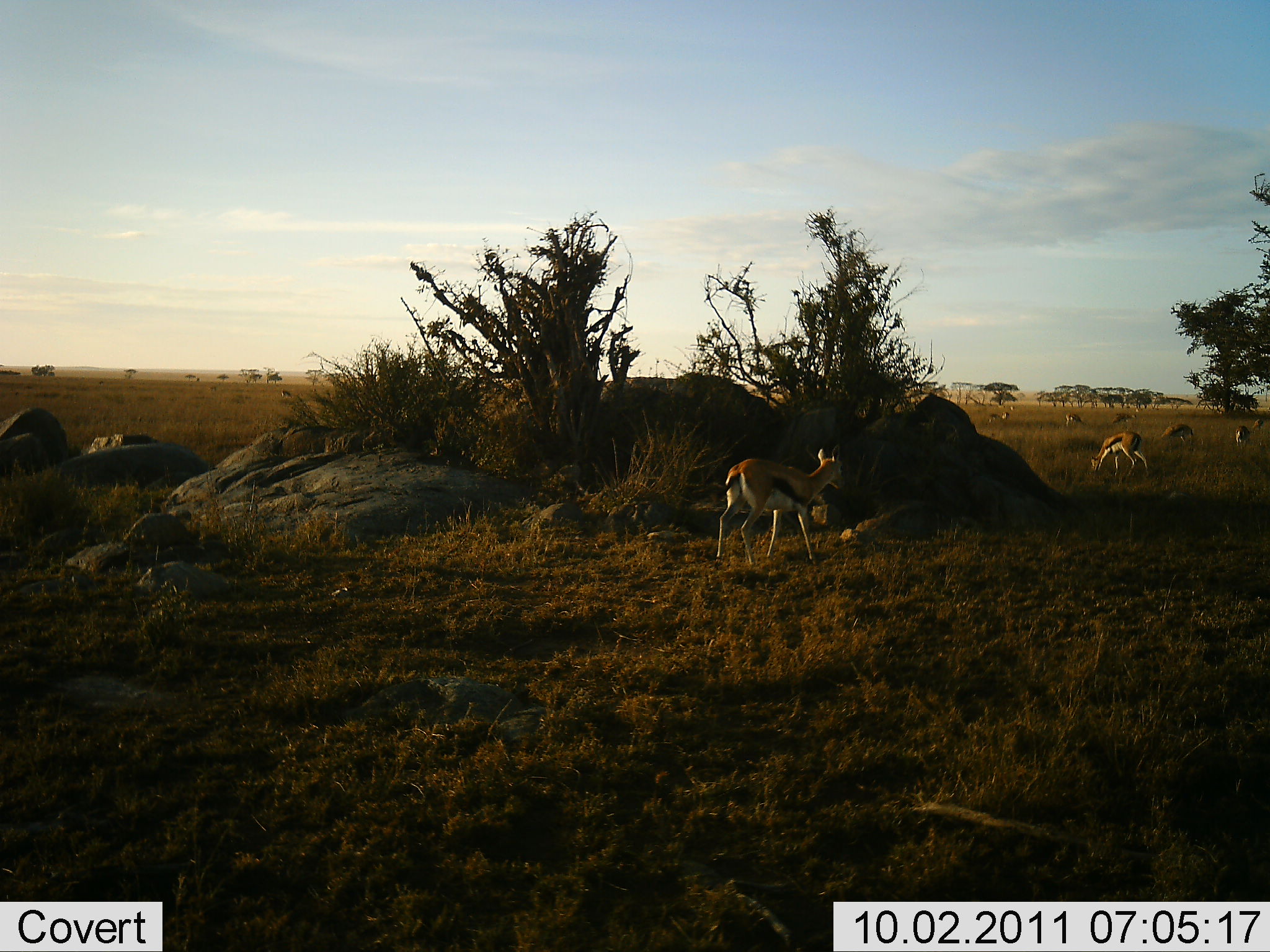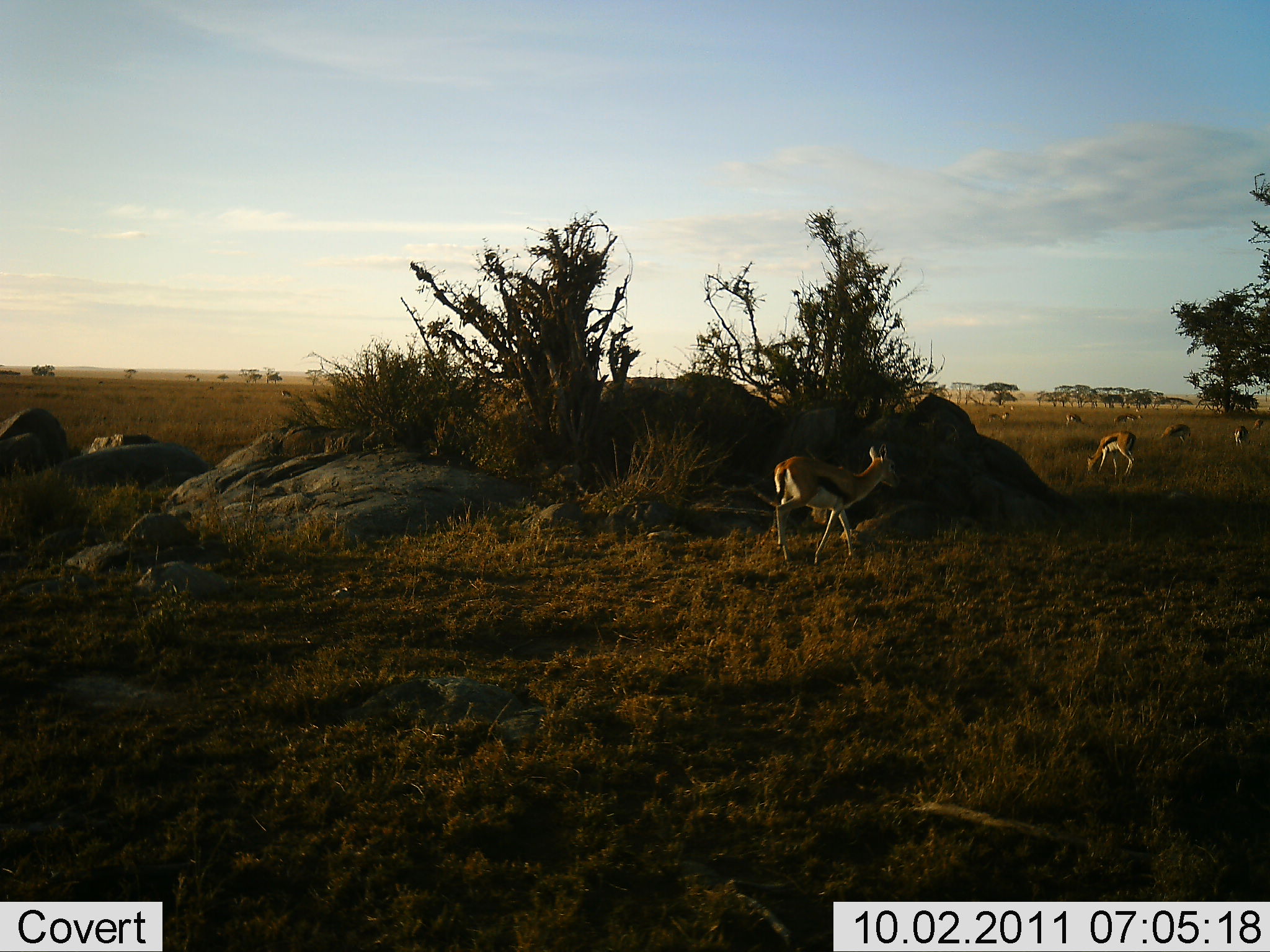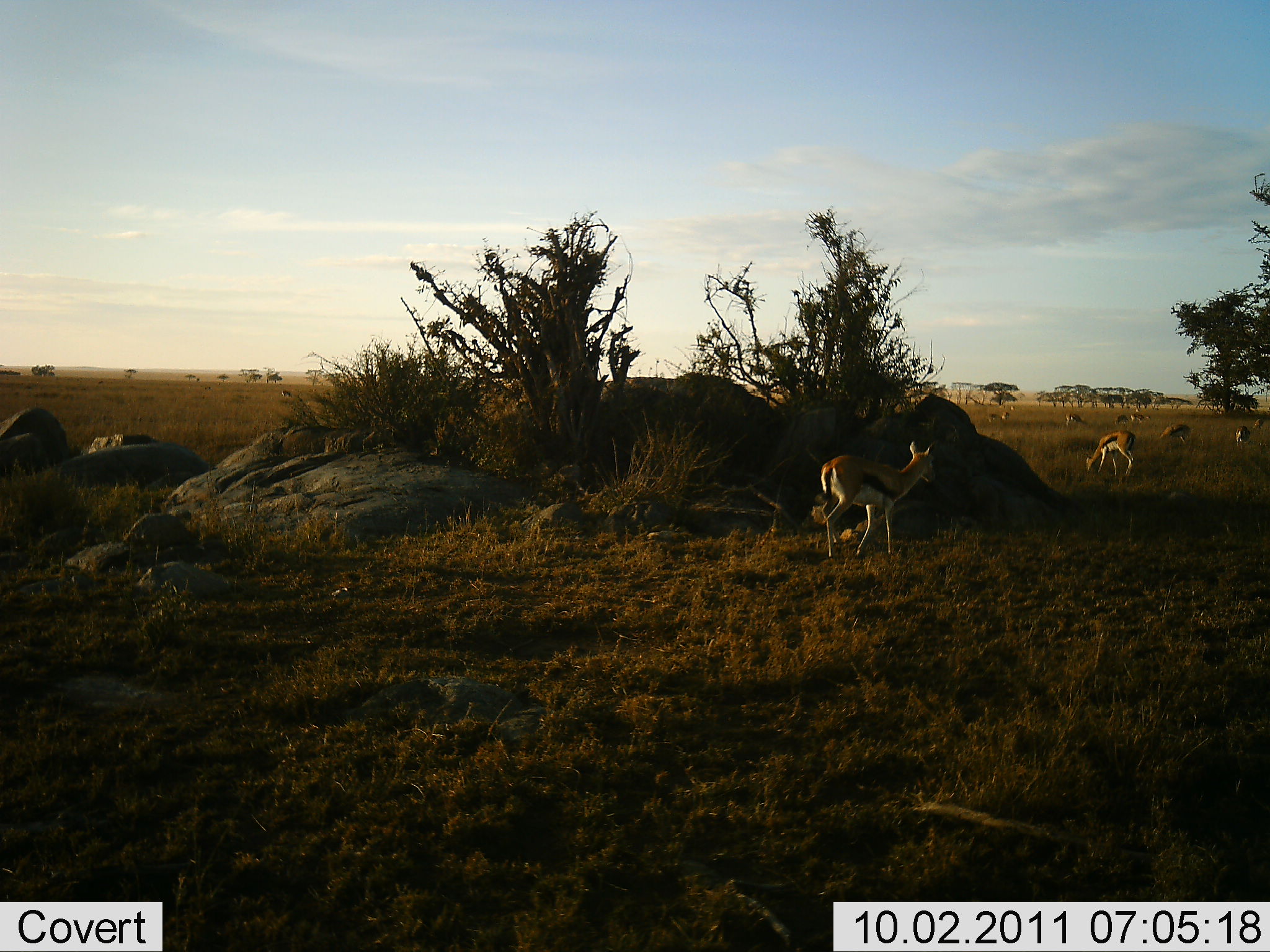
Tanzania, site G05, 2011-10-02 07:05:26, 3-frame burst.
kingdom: Animalia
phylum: Chordata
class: Mammalia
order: Artiodactyla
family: Bovidae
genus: Eudorcas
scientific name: Eudorcas thomsonii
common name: thomson's gazelle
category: gazellethomsons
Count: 9.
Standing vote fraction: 50%.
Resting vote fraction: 8%.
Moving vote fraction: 58%.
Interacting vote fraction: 0%.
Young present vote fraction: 0%.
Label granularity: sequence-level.